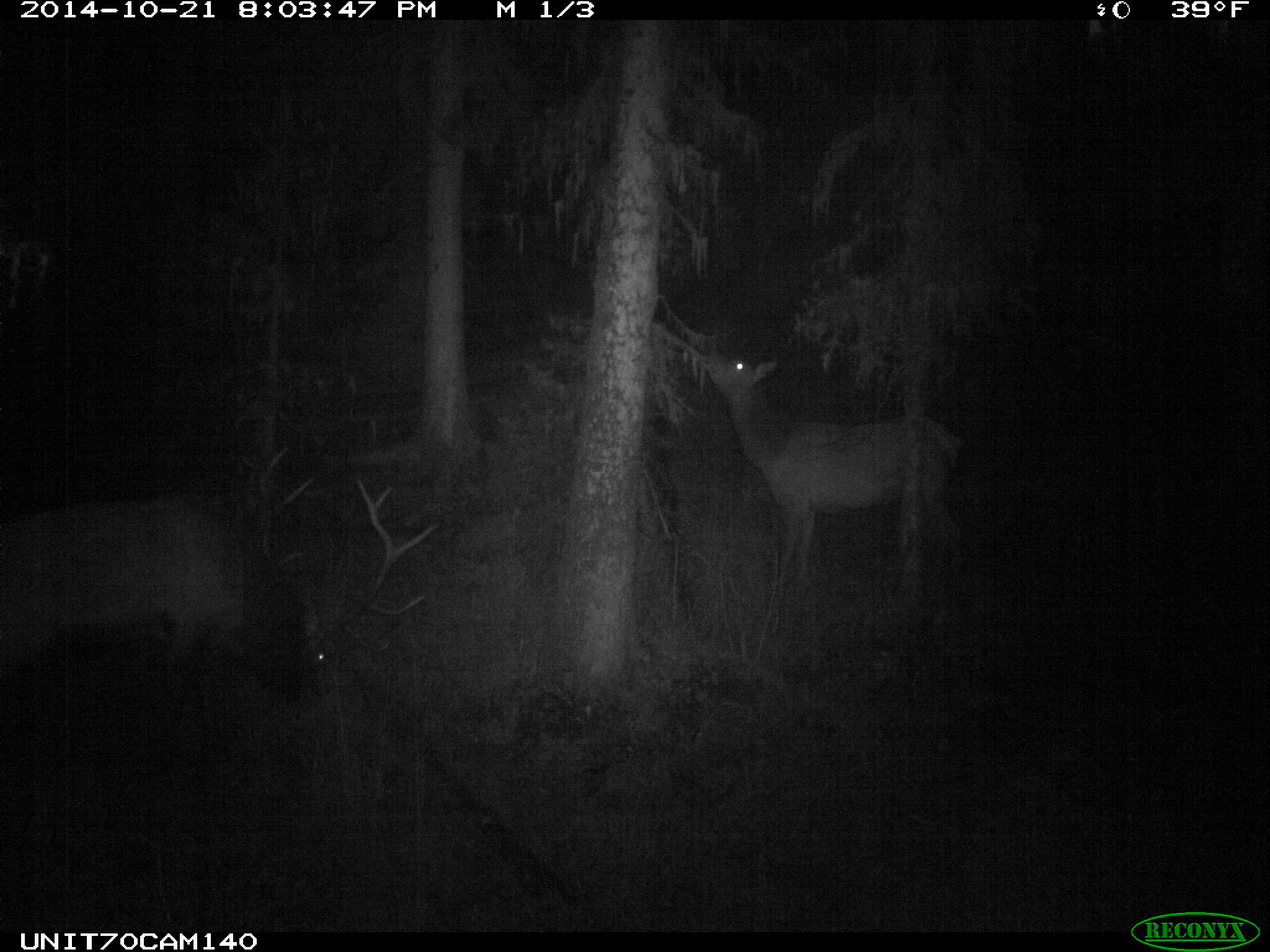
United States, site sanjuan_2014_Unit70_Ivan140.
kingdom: Animalia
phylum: Chordata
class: Mammalia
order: Artiodactyla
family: Cervidae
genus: Cervus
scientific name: Cervus elaphus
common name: red deer